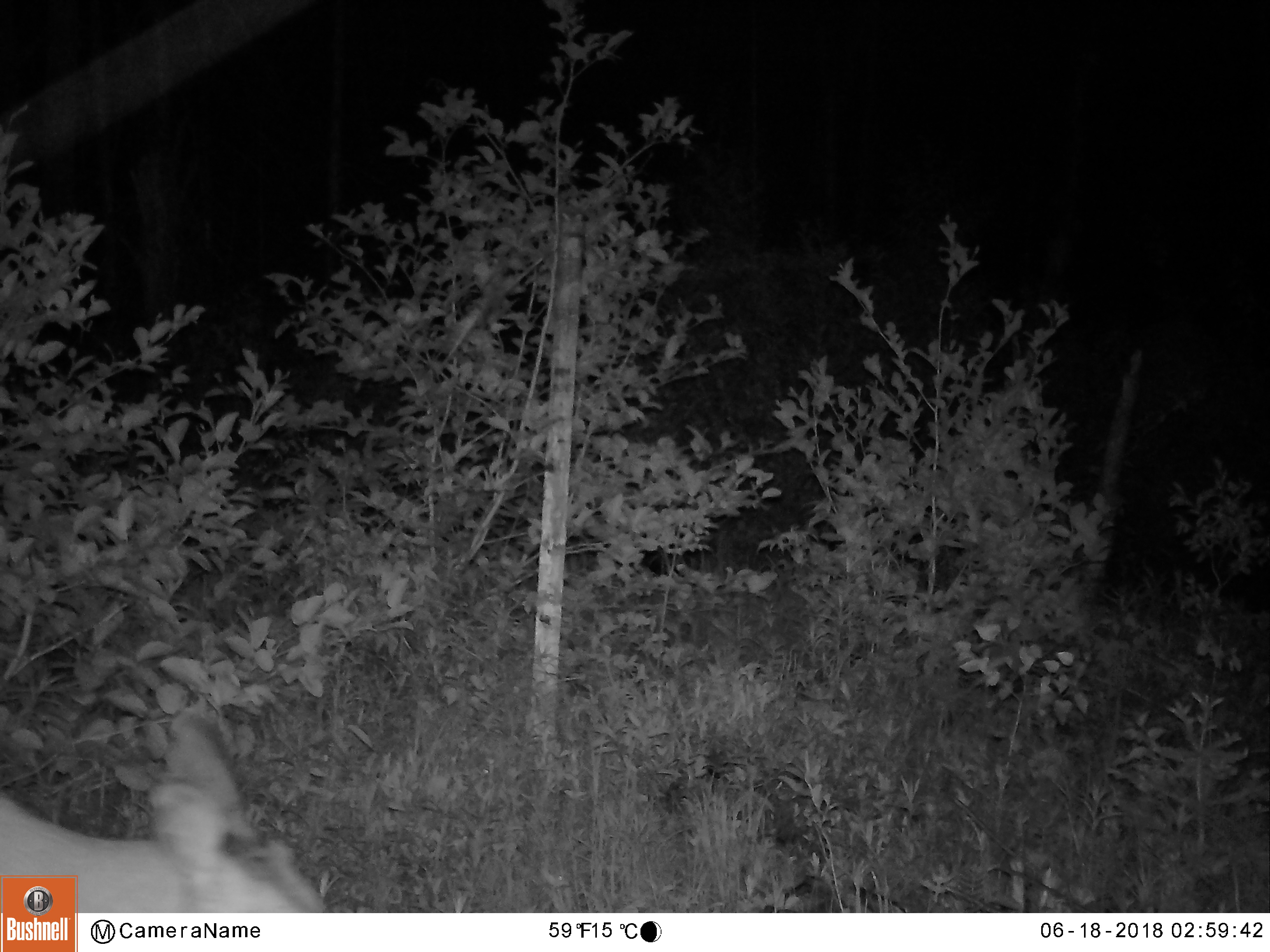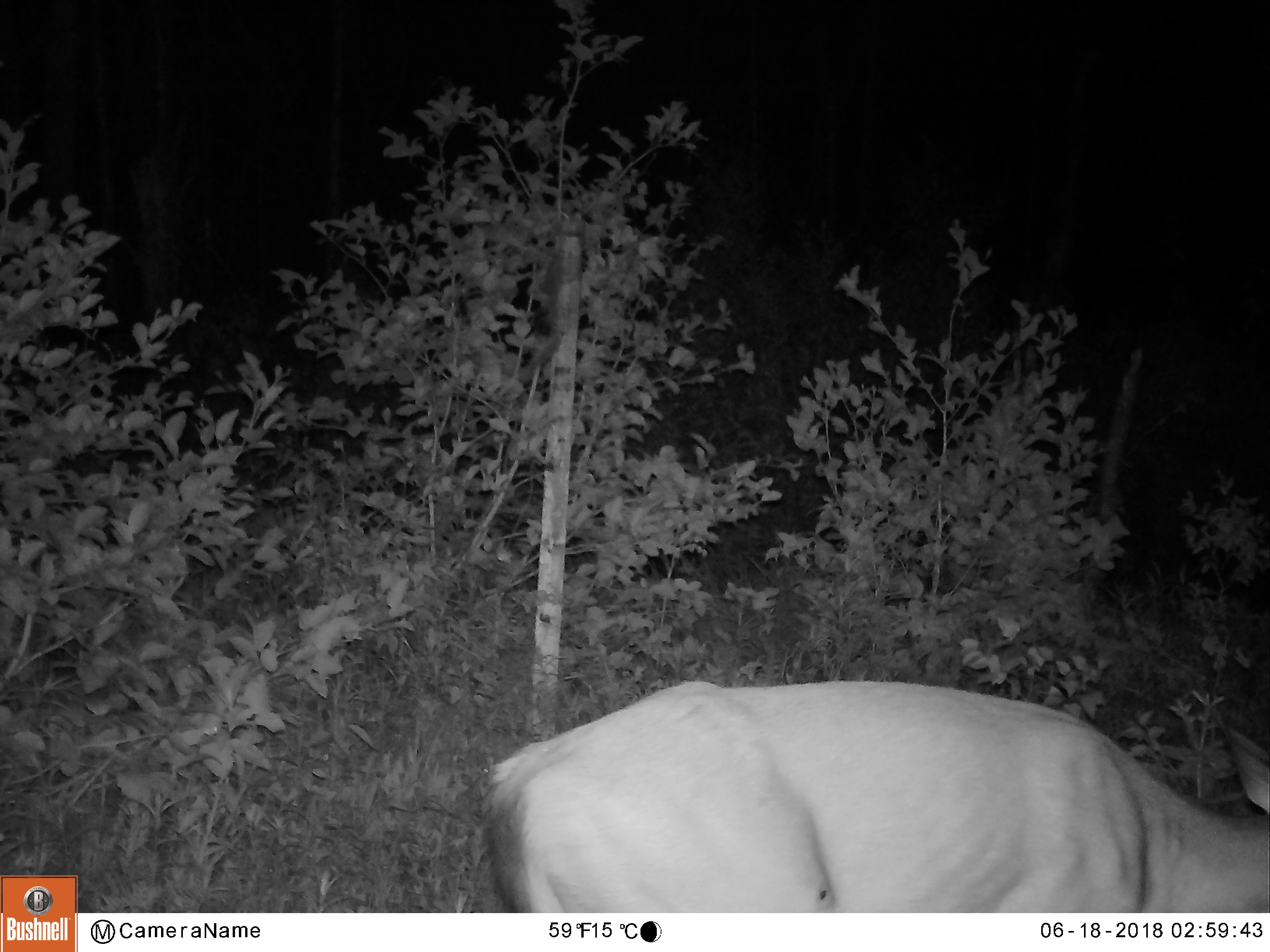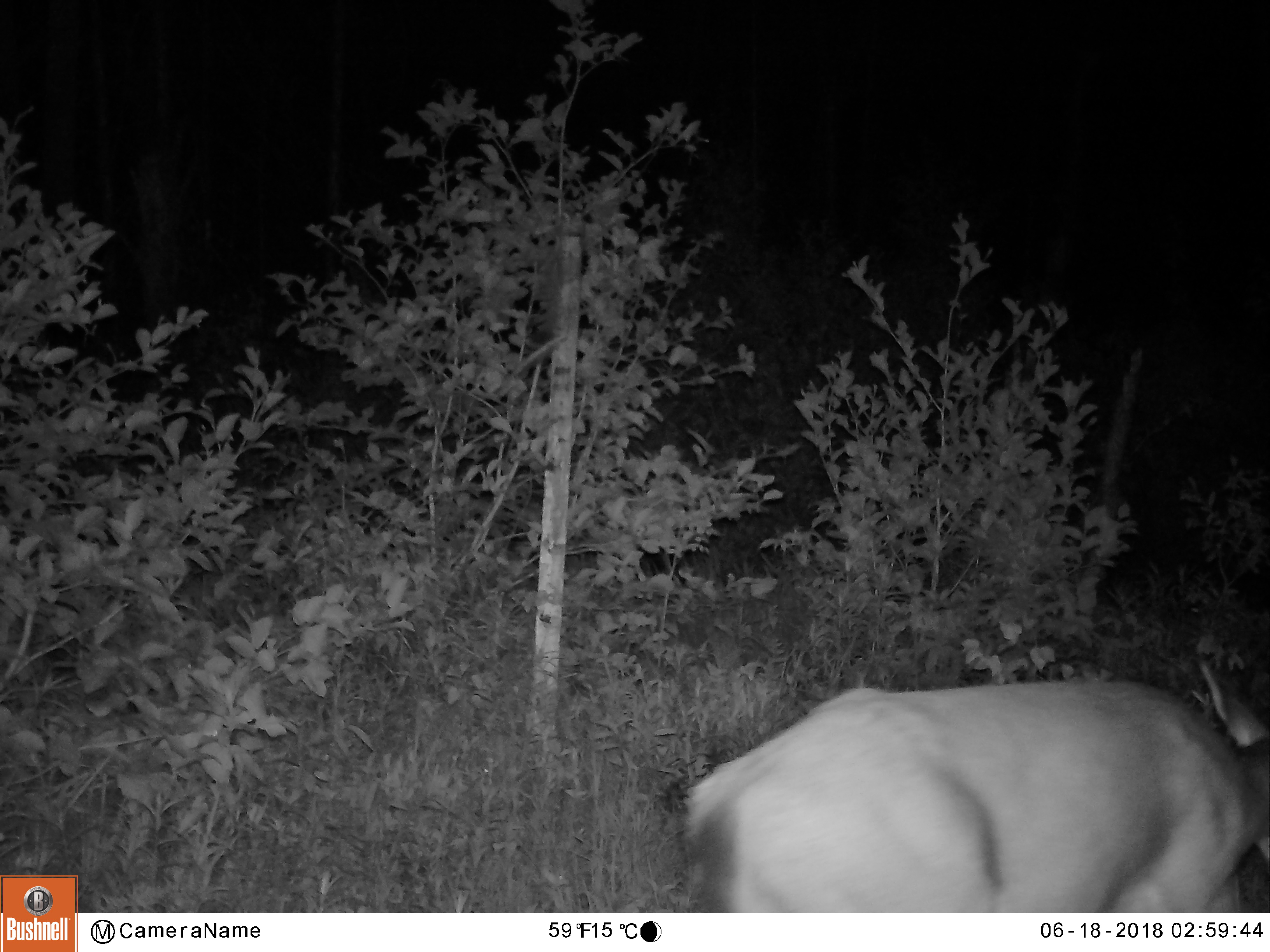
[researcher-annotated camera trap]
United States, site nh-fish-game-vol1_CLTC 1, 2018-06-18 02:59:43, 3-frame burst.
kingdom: Animalia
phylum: Chordata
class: Mammalia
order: Artiodactyla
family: Cervidae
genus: Odocoileus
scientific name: Odocoileus virginianus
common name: white-tailed deer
White-tailed deer (Odocoileus virginianus).